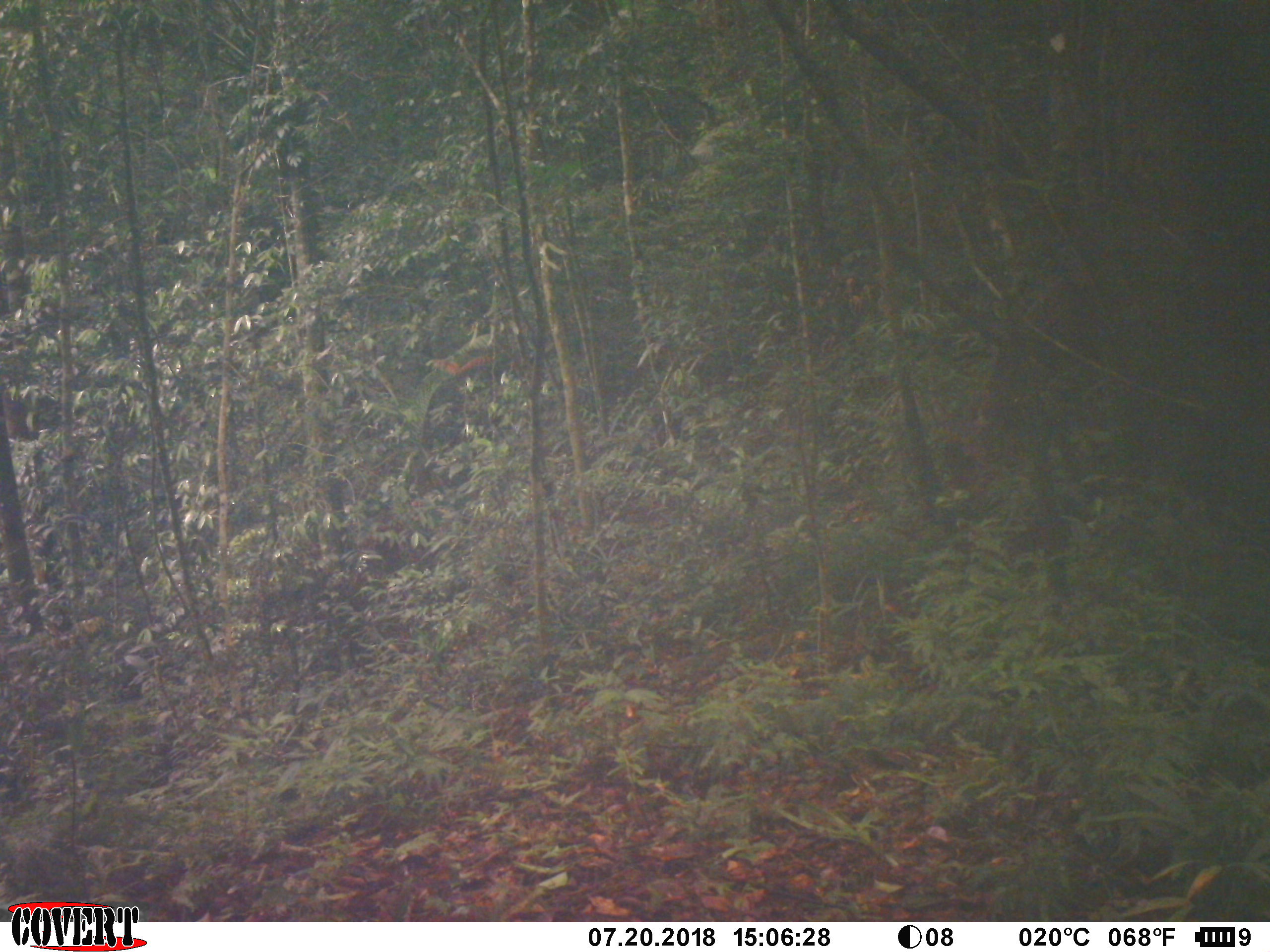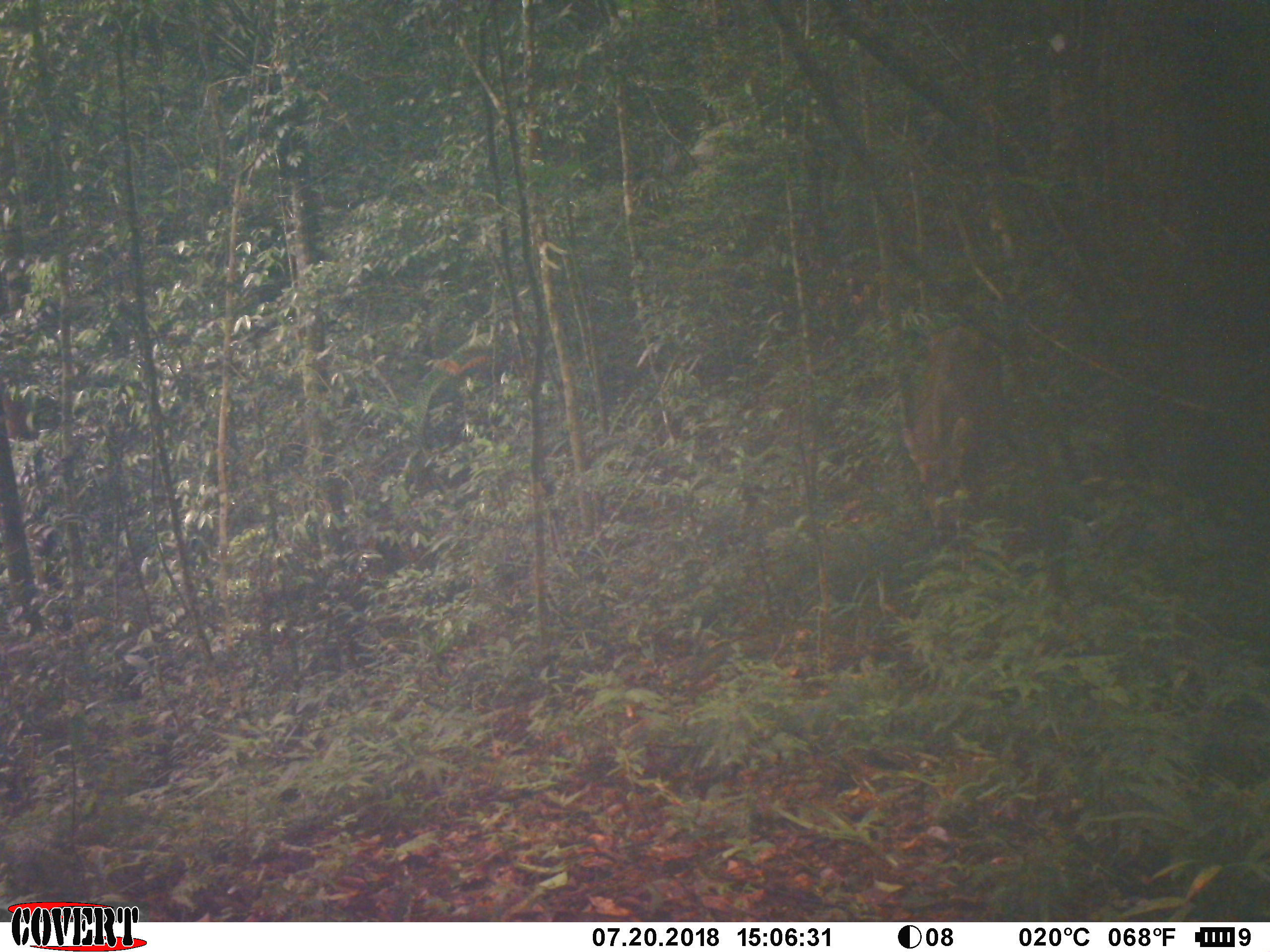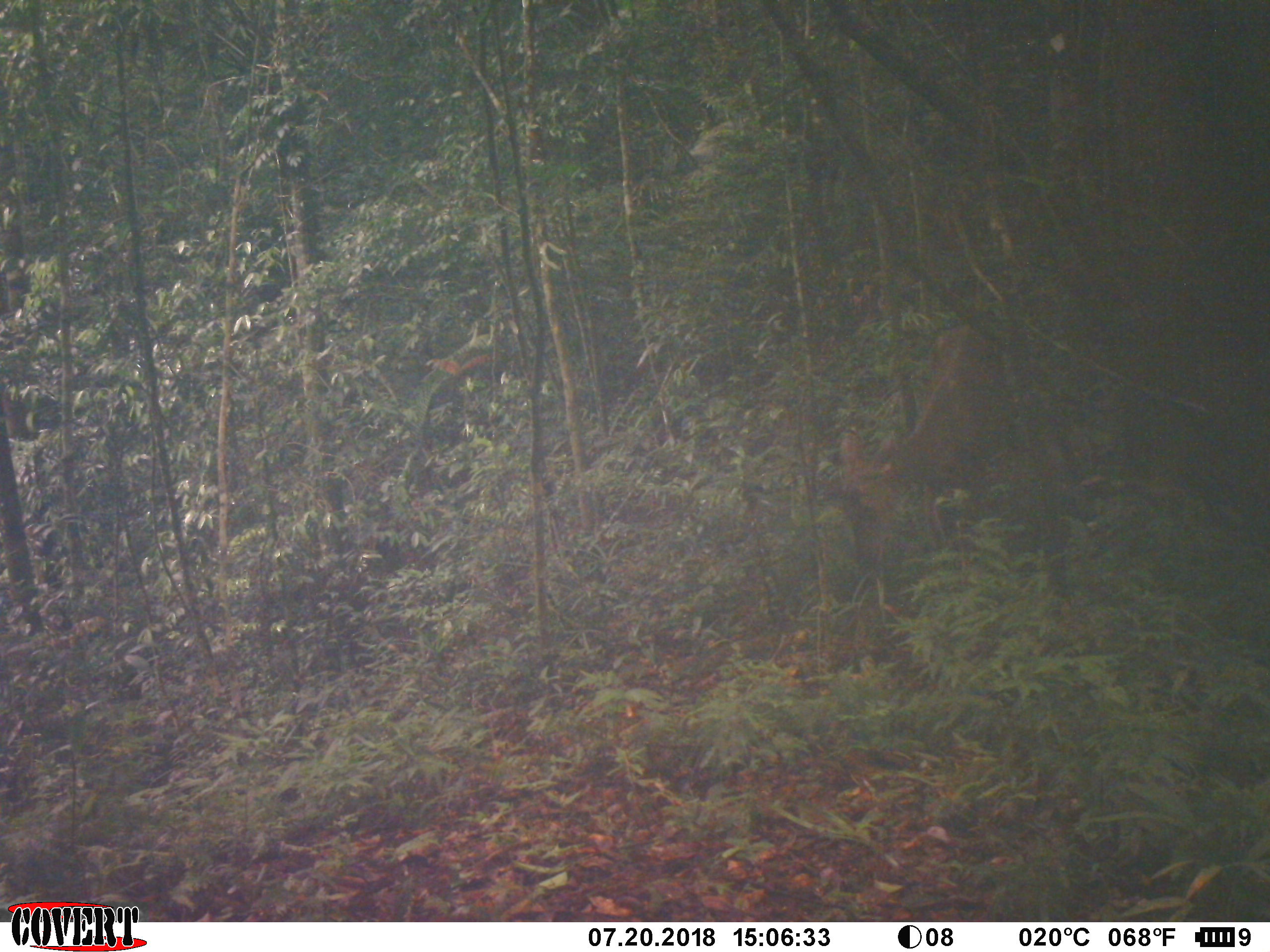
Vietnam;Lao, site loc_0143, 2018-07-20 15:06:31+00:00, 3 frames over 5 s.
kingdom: Animalia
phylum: Chordata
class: Mammalia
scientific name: Laurasiatheria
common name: ungulate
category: unidentified ungulates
Unidentified ungulates (ungulate) (Laurasiatheria). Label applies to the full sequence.